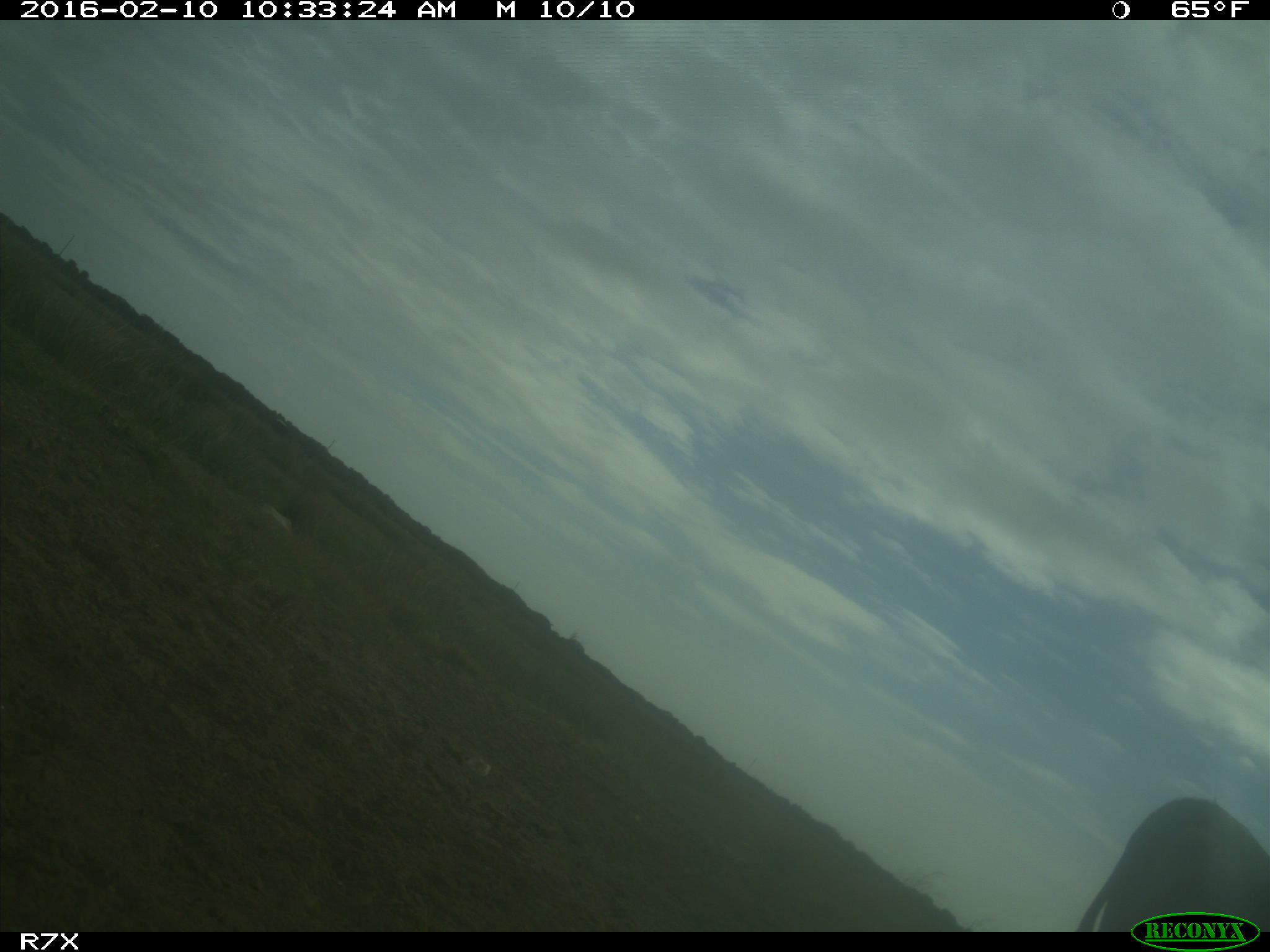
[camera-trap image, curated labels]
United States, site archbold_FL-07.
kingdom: Animalia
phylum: Chordata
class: Mammalia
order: Artiodactyla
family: Bovidae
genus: Bos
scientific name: Bos taurus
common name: domestic cow